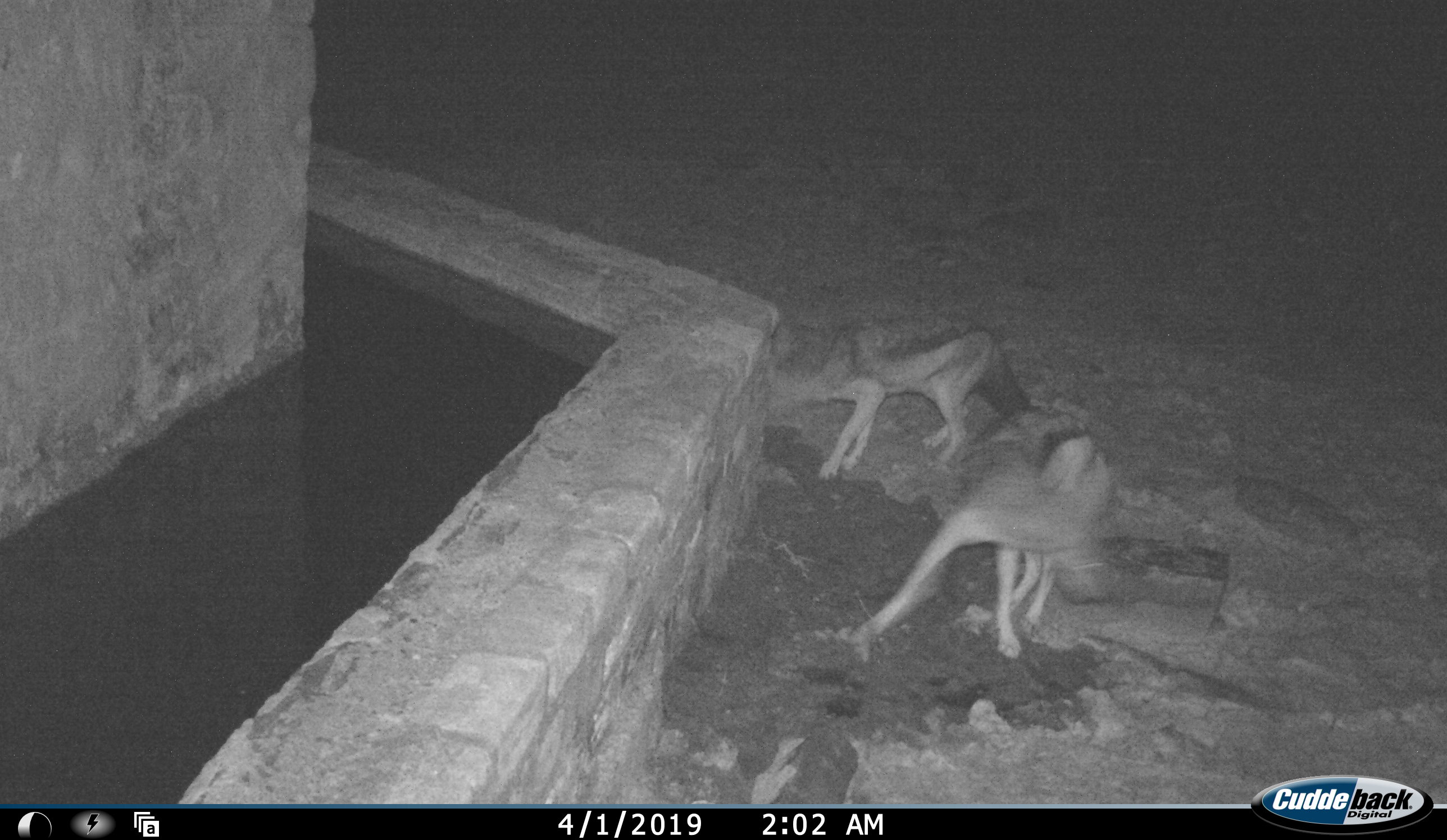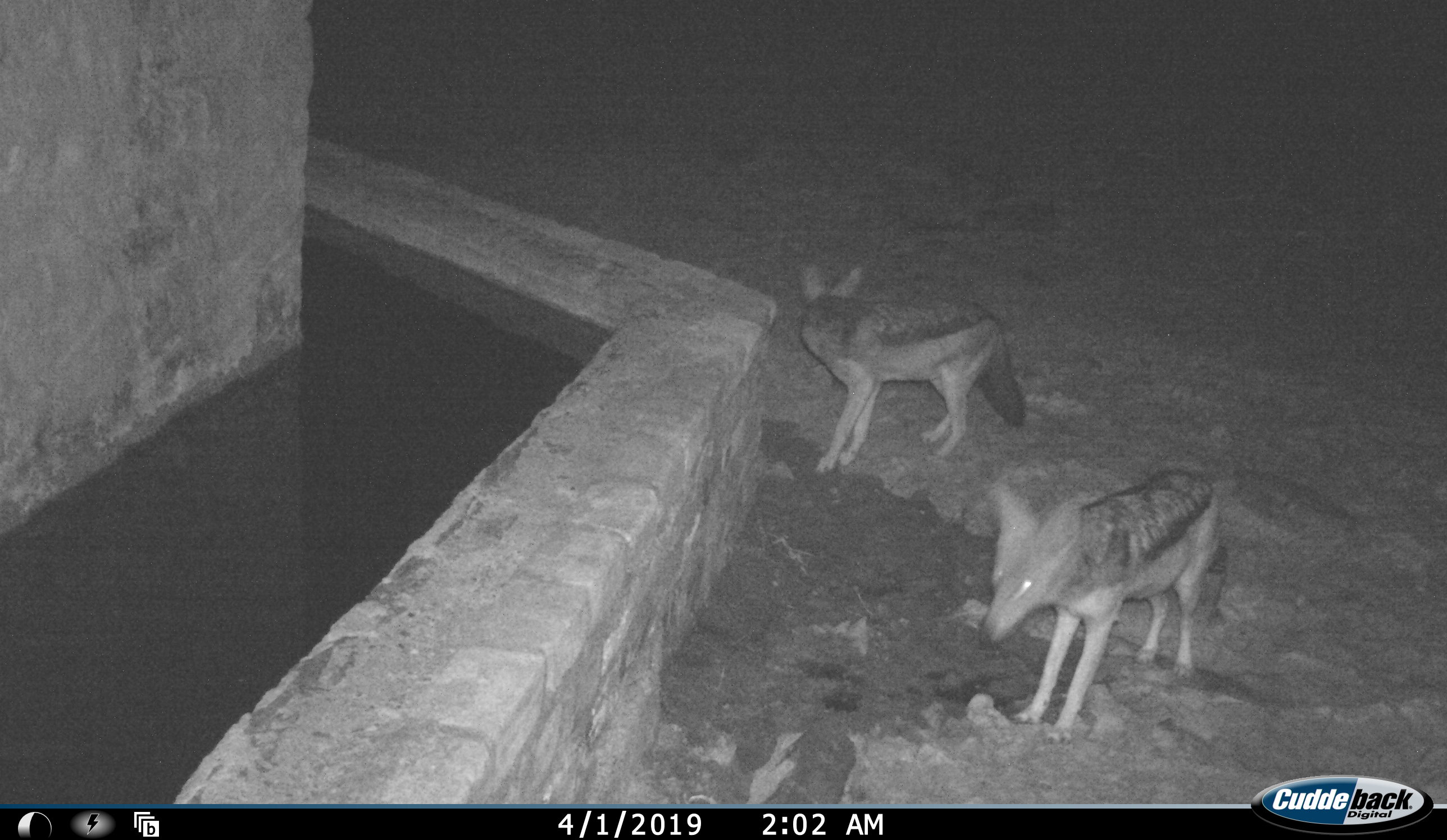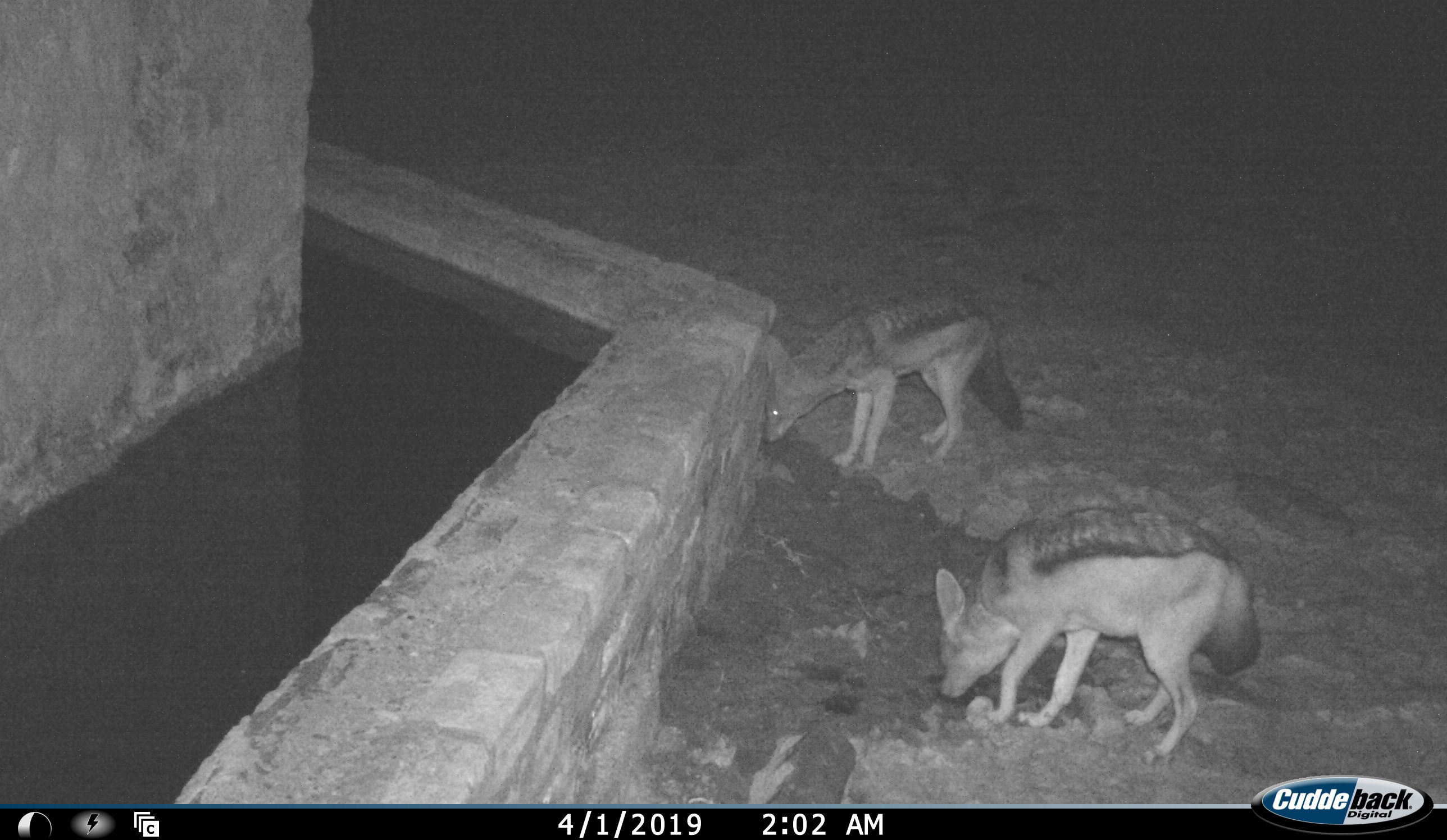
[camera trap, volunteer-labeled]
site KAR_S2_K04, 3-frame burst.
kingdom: Animalia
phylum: Chordata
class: Mammalia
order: Carnivora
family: Canidae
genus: Lupulella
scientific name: Lupulella mesomelas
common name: black-backed jackal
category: jackalblackbacked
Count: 2.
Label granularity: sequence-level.